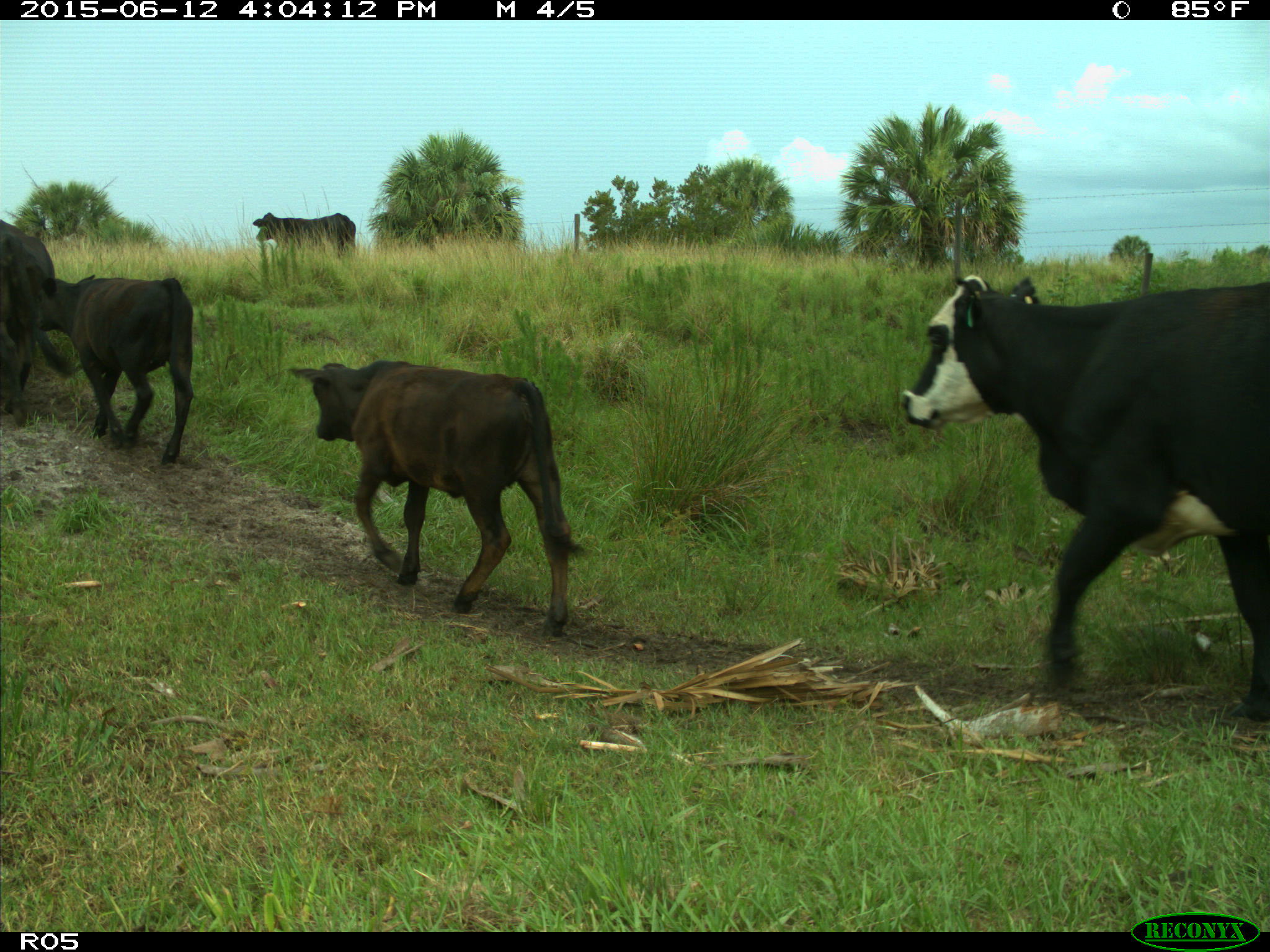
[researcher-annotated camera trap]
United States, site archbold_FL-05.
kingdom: Animalia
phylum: Chordata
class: Mammalia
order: Artiodactyla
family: Bovidae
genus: Bos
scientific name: Bos taurus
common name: domestic cow